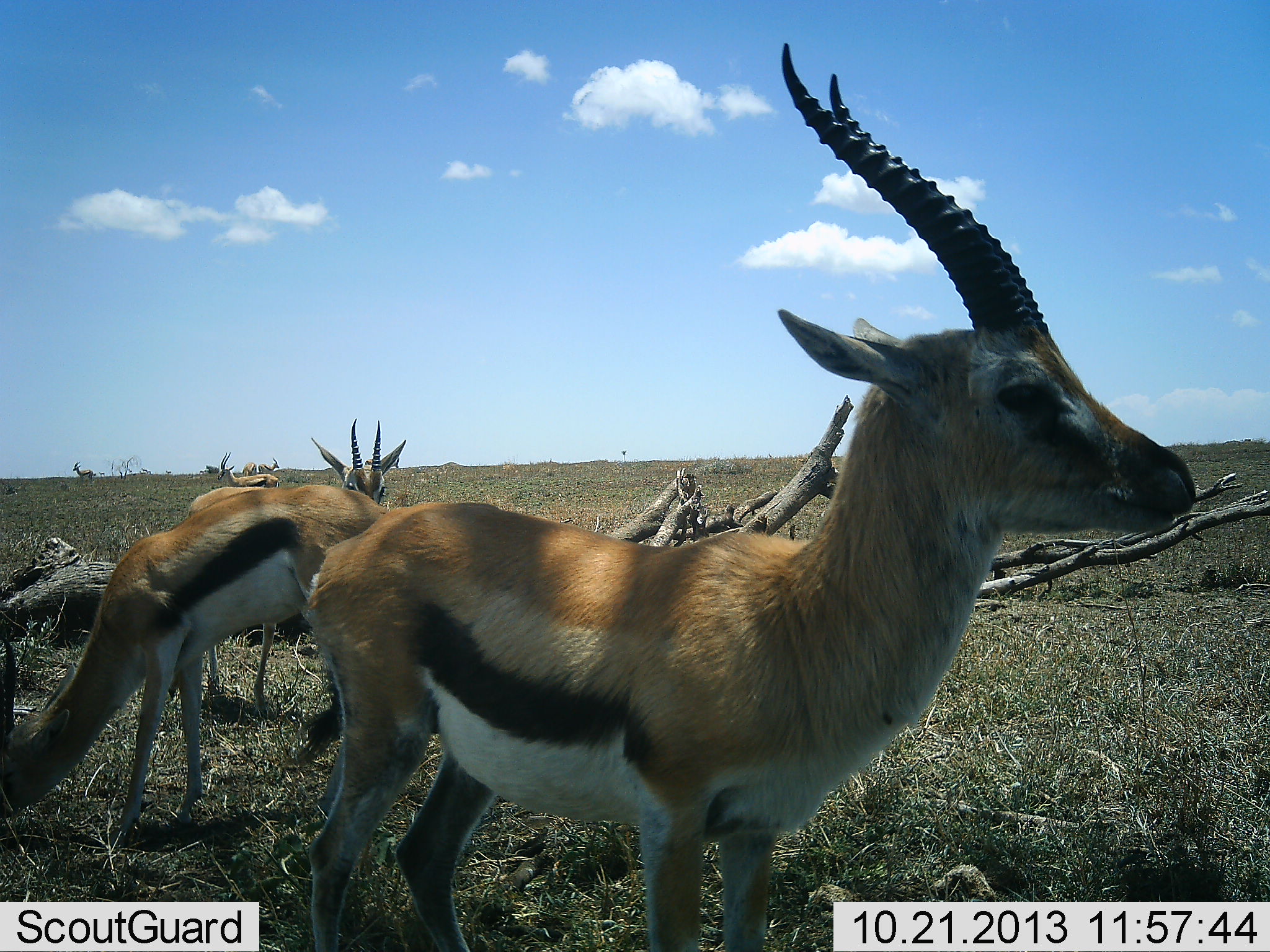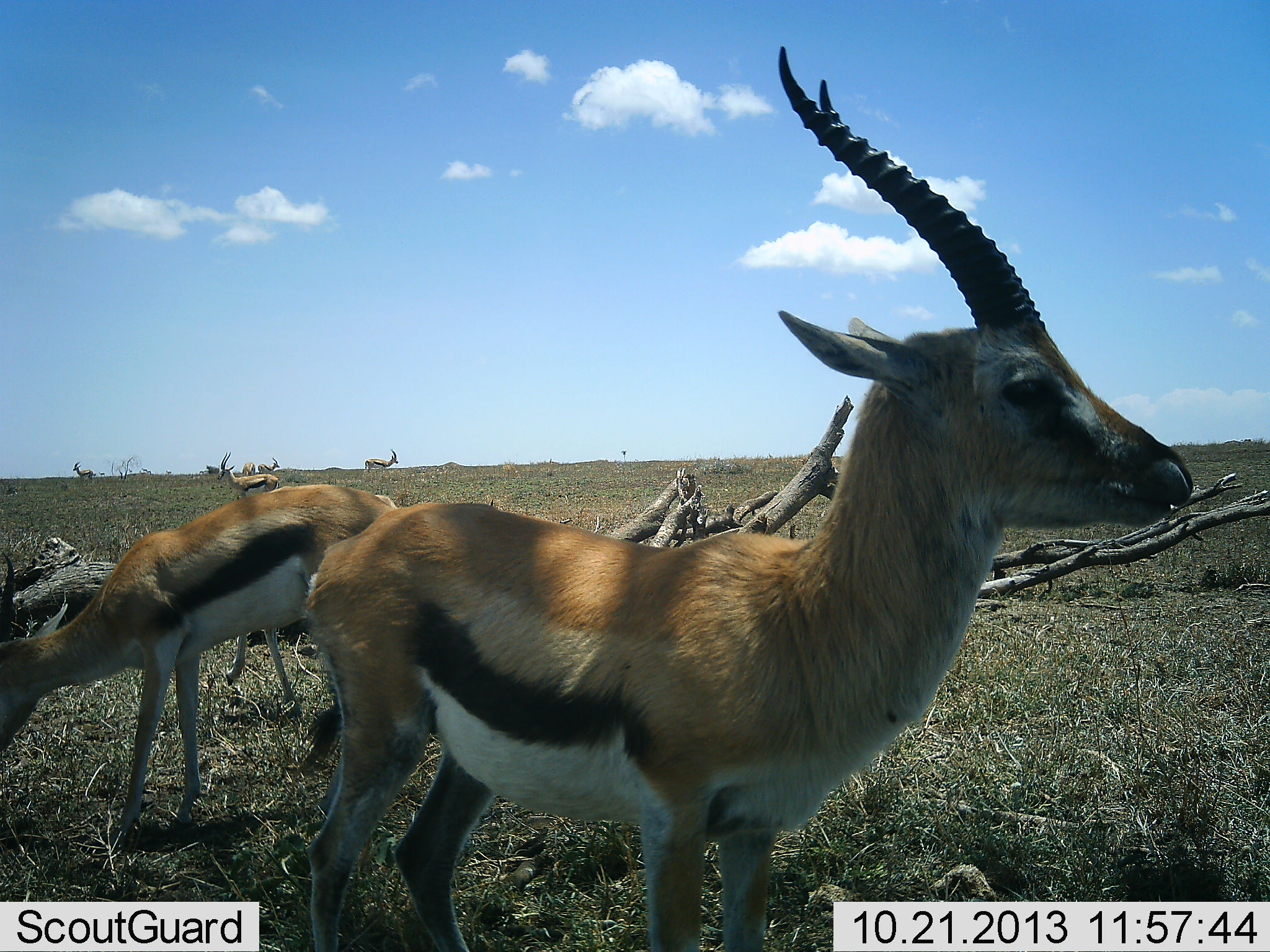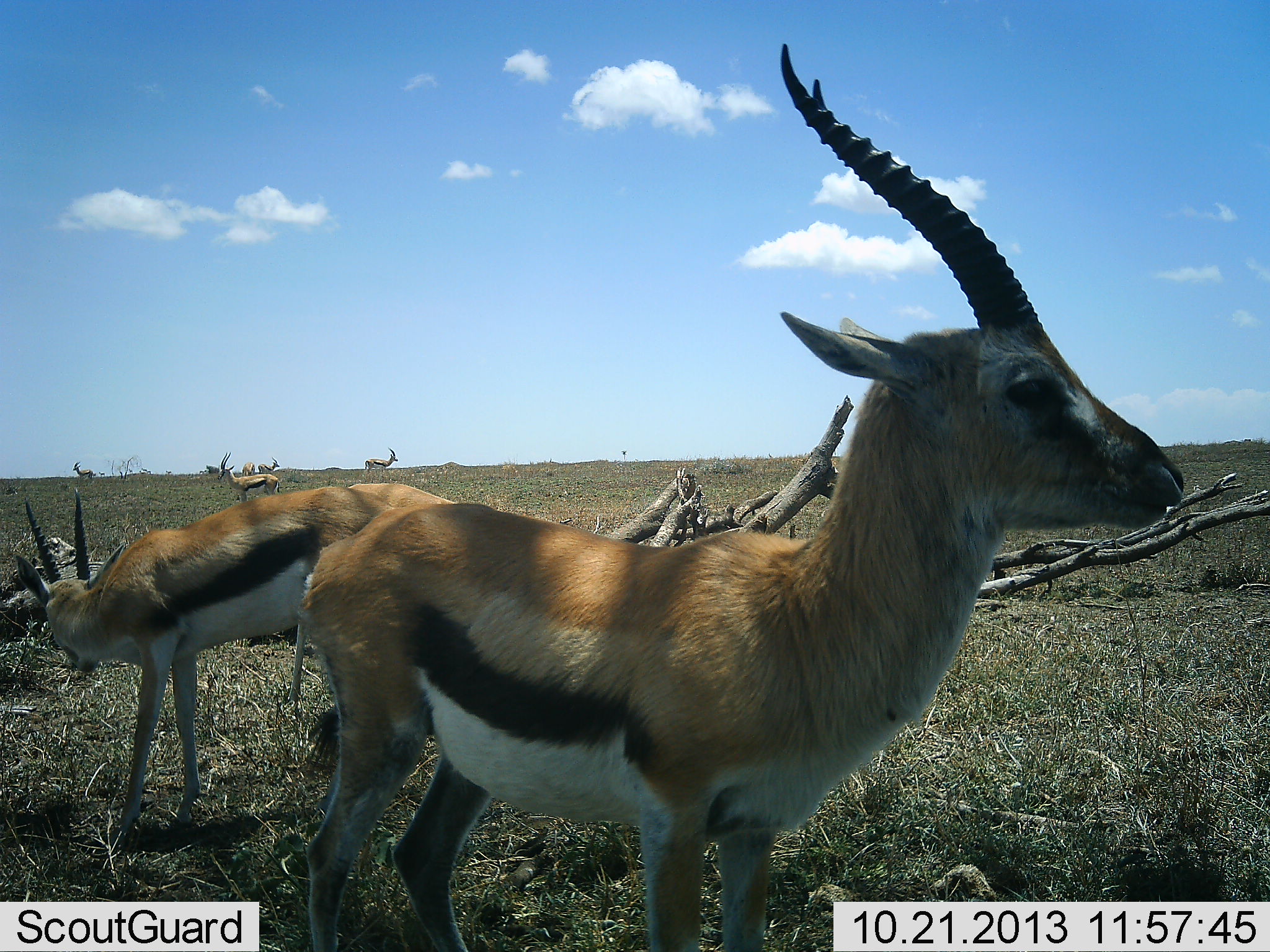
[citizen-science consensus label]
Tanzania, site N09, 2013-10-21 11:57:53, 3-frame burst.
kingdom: Animalia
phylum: Chordata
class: Mammalia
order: Artiodactyla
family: Bovidae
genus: Eudorcas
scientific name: Eudorcas thomsonii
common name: thomson's gazelle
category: gazellethomsons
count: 8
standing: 100%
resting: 10%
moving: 30%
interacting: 0%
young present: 0%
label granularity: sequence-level